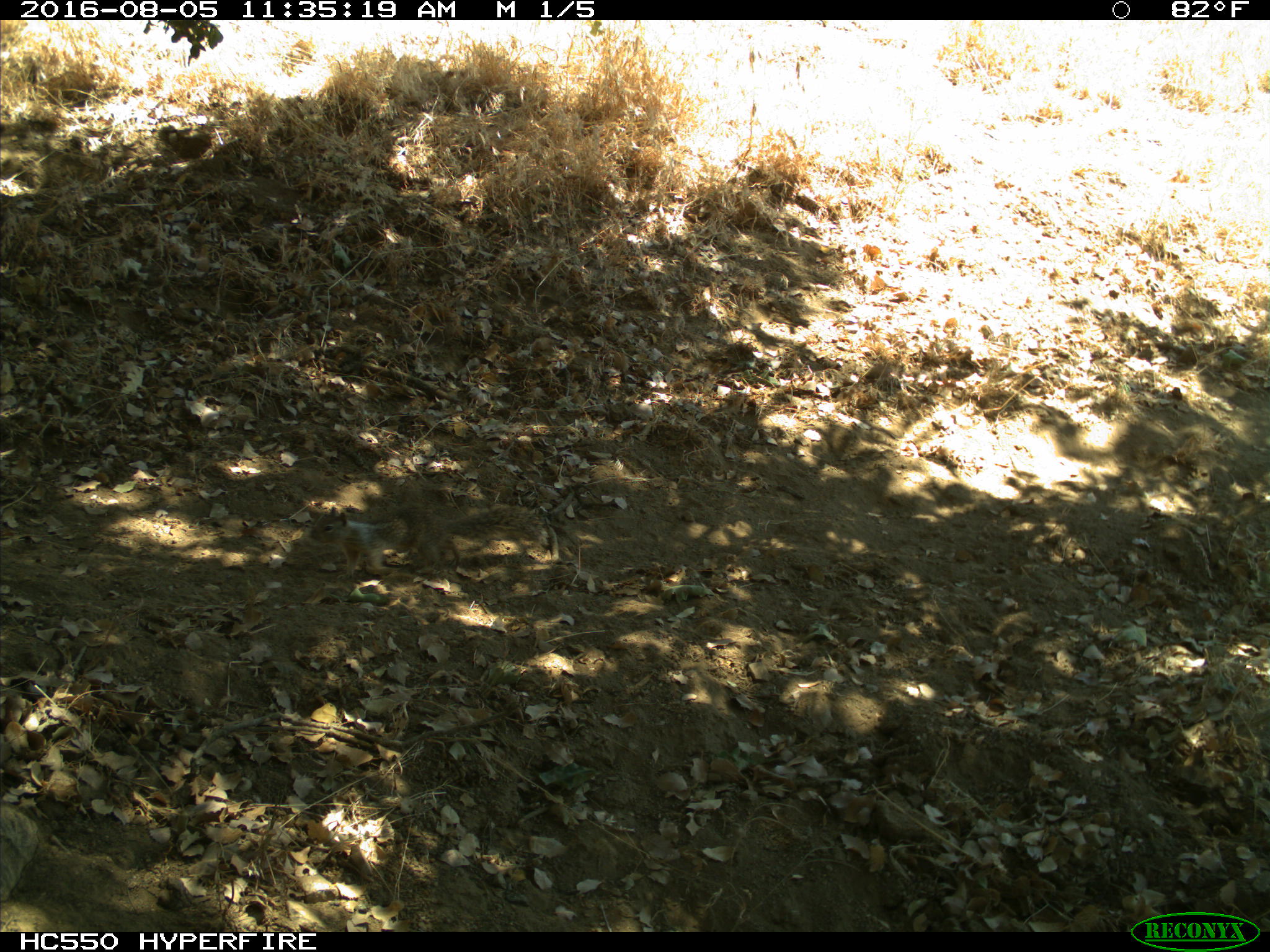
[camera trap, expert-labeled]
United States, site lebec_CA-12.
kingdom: Animalia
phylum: Chordata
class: Mammalia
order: Rodentia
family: Sciuridae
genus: Otospermophilus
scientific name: Otospermophilus beecheyi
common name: california ground squirrel